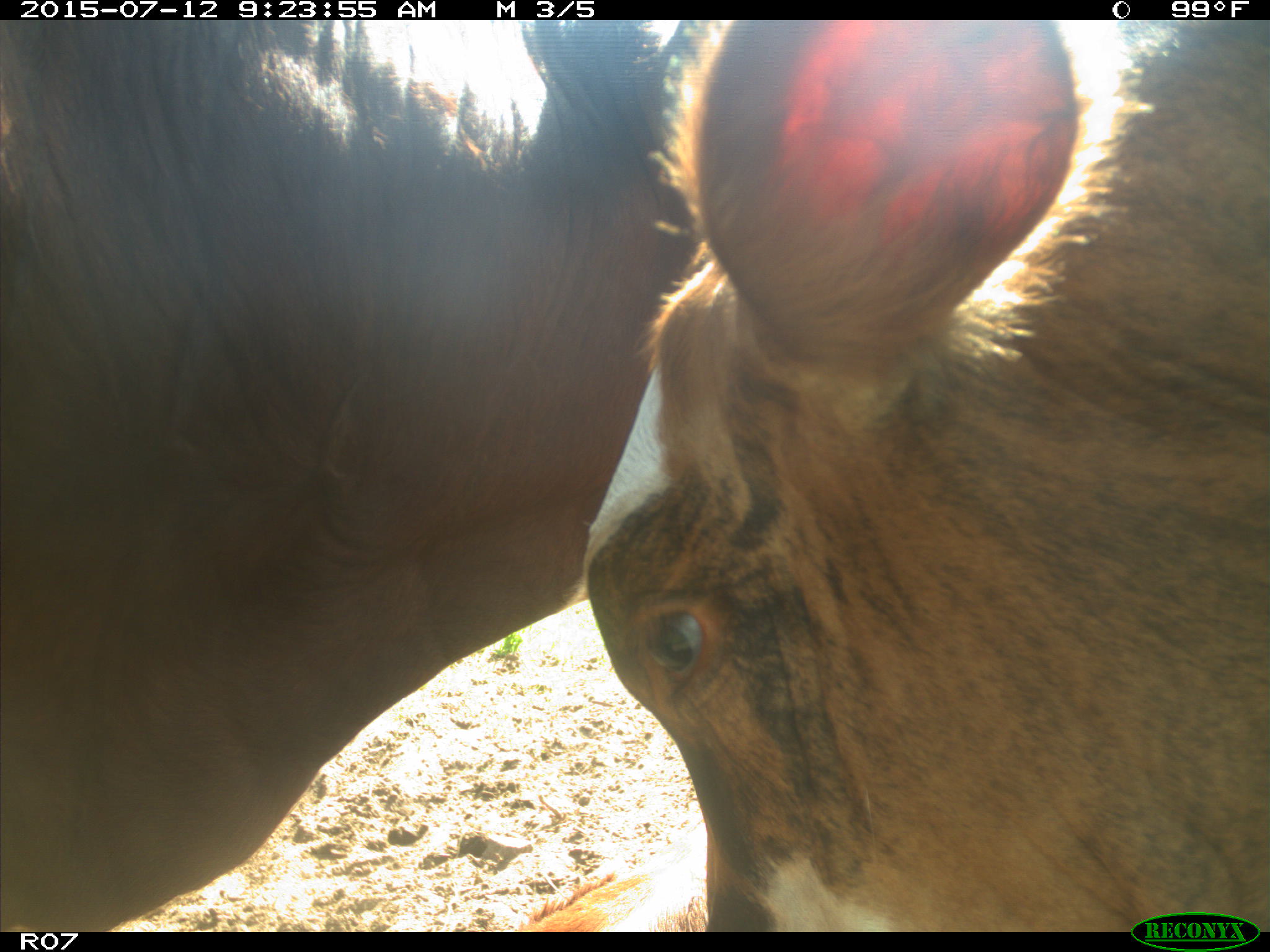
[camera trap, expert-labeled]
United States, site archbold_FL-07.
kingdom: Animalia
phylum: Chordata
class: Mammalia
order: Artiodactyla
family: Bovidae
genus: Bos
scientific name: Bos taurus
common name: domestic cow